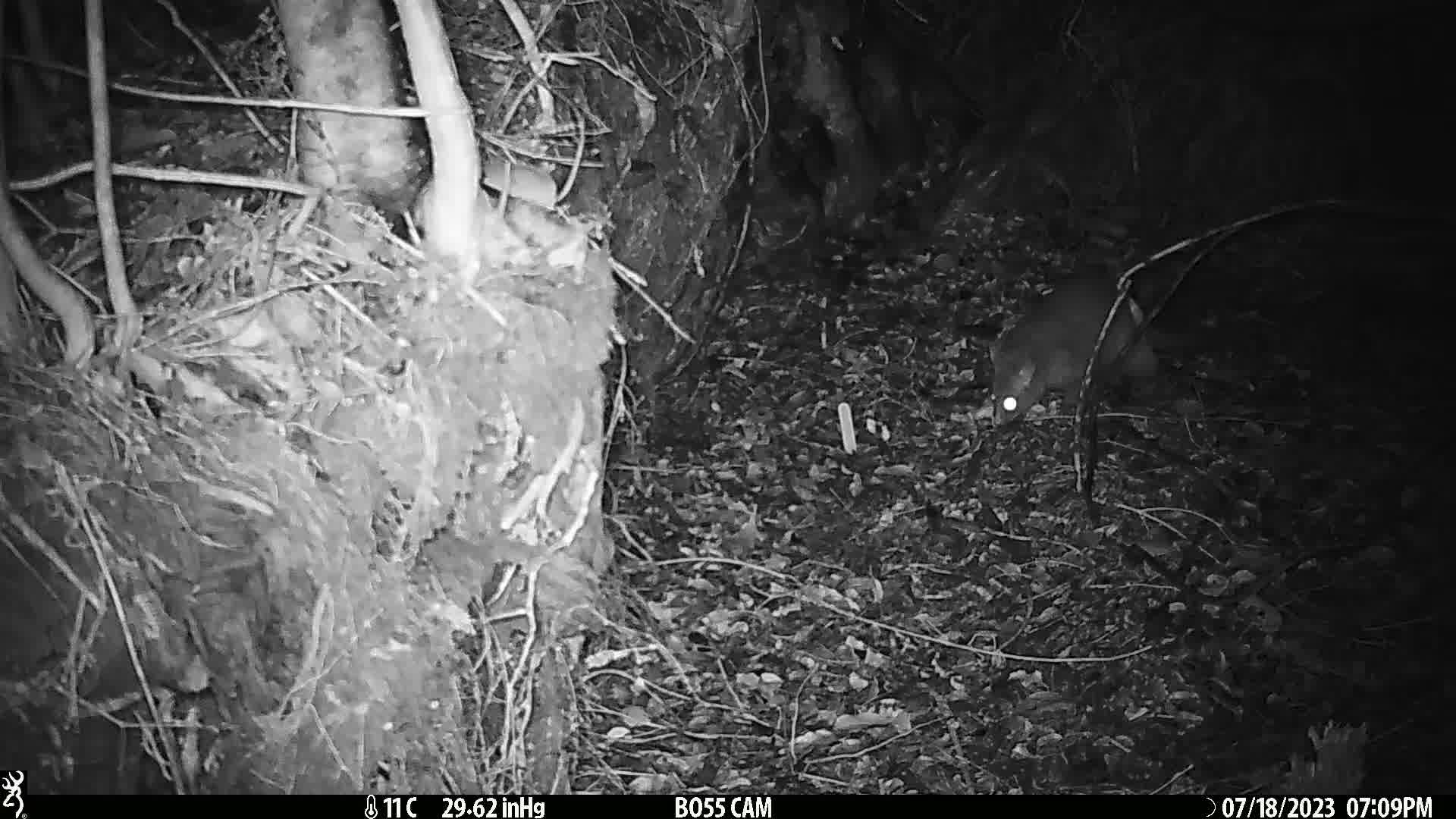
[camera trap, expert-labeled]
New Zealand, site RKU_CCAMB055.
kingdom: Animalia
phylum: Chordata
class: Mammalia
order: Diprotodontia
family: Phalangeridae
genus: Trichosurus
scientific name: Trichosurus vulpecula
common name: common brushtail possum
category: possum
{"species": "possum (common brushtail possum) (Trichosurus vulpecula)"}